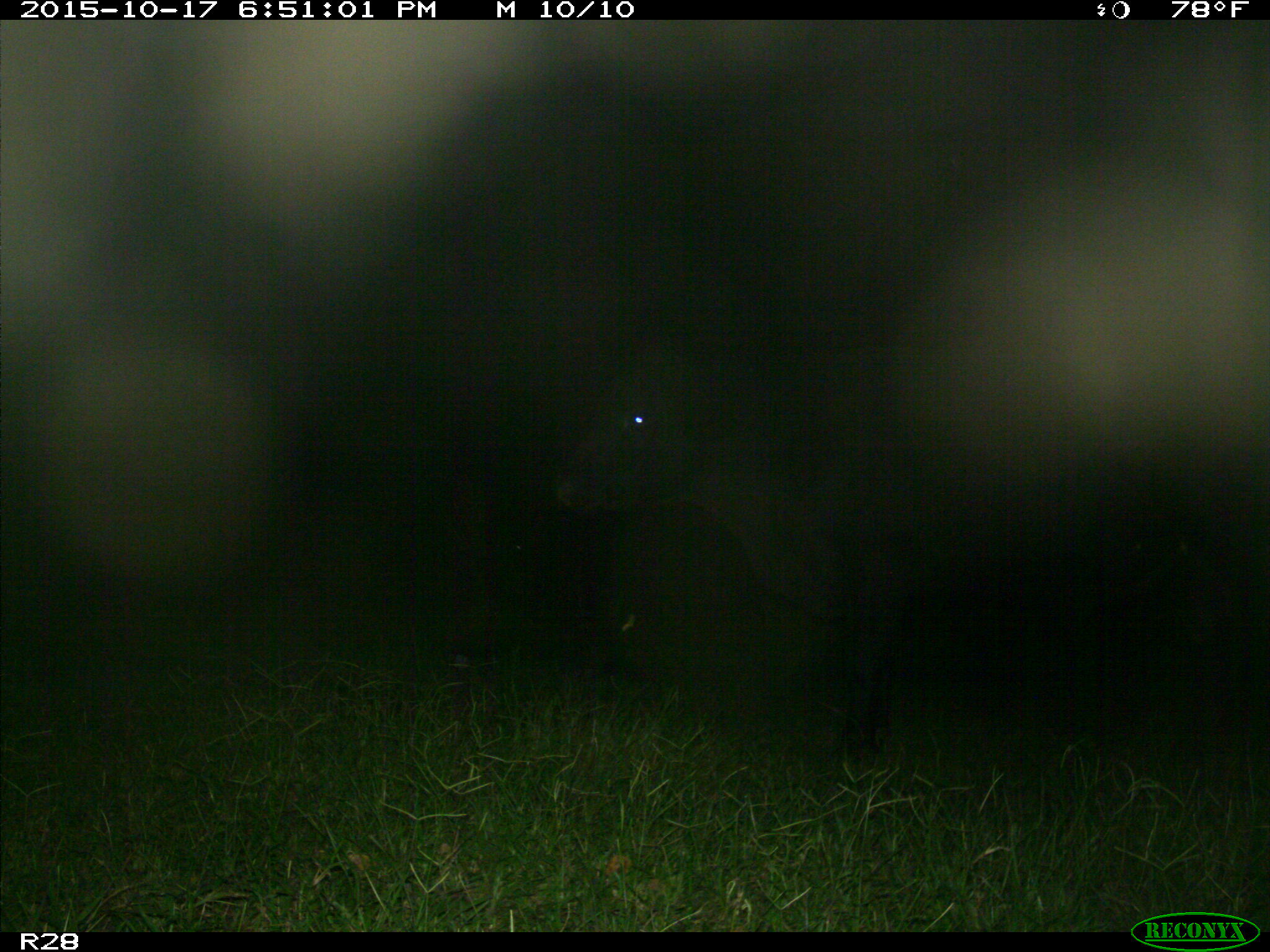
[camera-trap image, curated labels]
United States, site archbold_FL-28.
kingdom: Animalia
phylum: Chordata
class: Mammalia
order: Artiodactyla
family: Bovidae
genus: Bos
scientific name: Bos taurus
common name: domestic cow